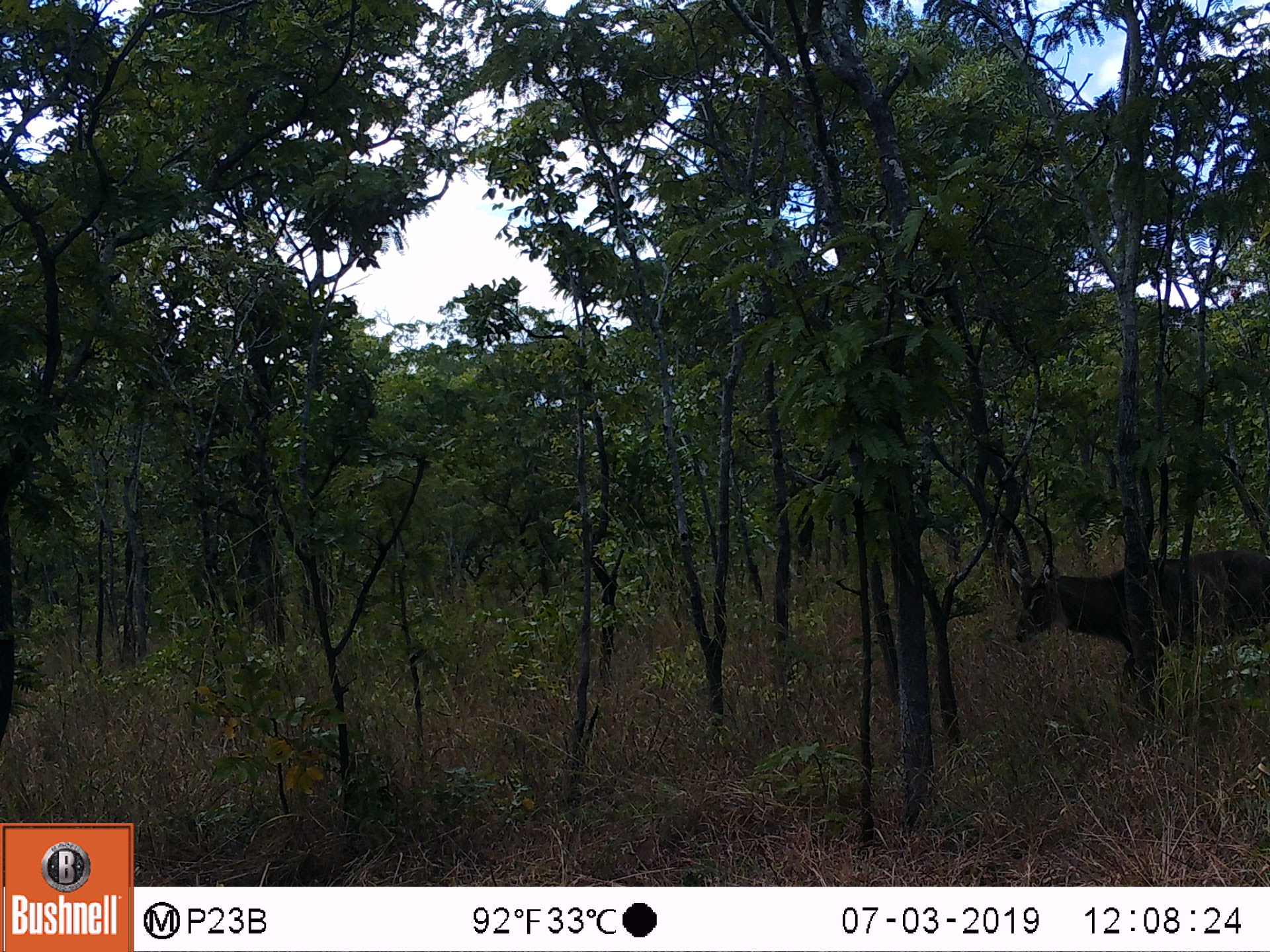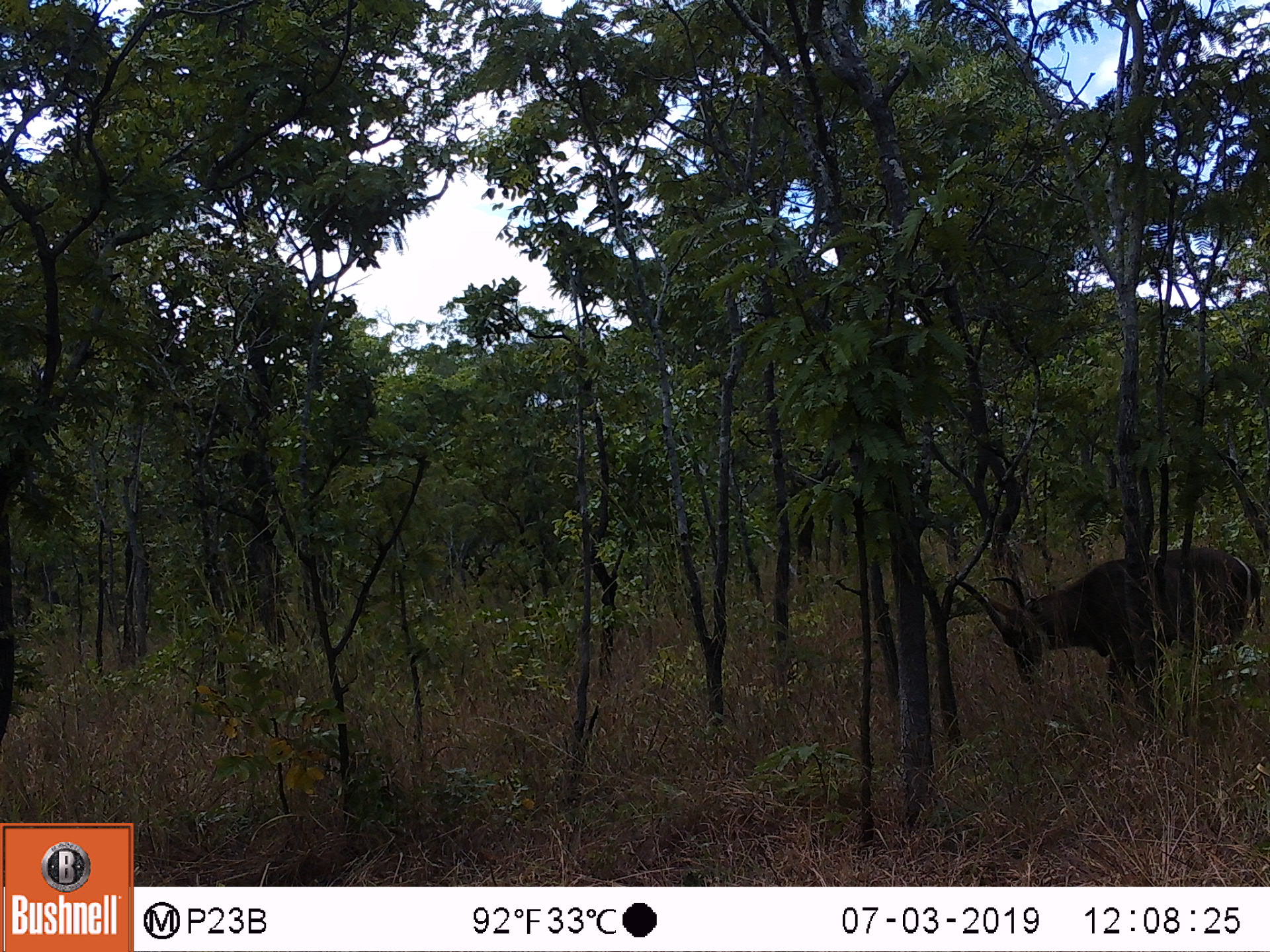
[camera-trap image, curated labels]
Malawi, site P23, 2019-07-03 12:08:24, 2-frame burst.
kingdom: Animalia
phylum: Chordata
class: Mammalia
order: Artiodactyla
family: Bovidae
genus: Kobus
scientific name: Kobus ellipsiprymnus ellipsiprymnus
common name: common waterbuck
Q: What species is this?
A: Common waterbuck (Kobus ellipsiprymnus ellipsiprymnus).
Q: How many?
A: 1.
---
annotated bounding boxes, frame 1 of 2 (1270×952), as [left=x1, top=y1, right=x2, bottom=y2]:
common waterbuck: [left=1008, top=516, right=1270, bottom=734]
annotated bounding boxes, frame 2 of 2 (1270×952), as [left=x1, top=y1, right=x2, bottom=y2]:
common waterbuck: [left=968, top=549, right=1256, bottom=704]